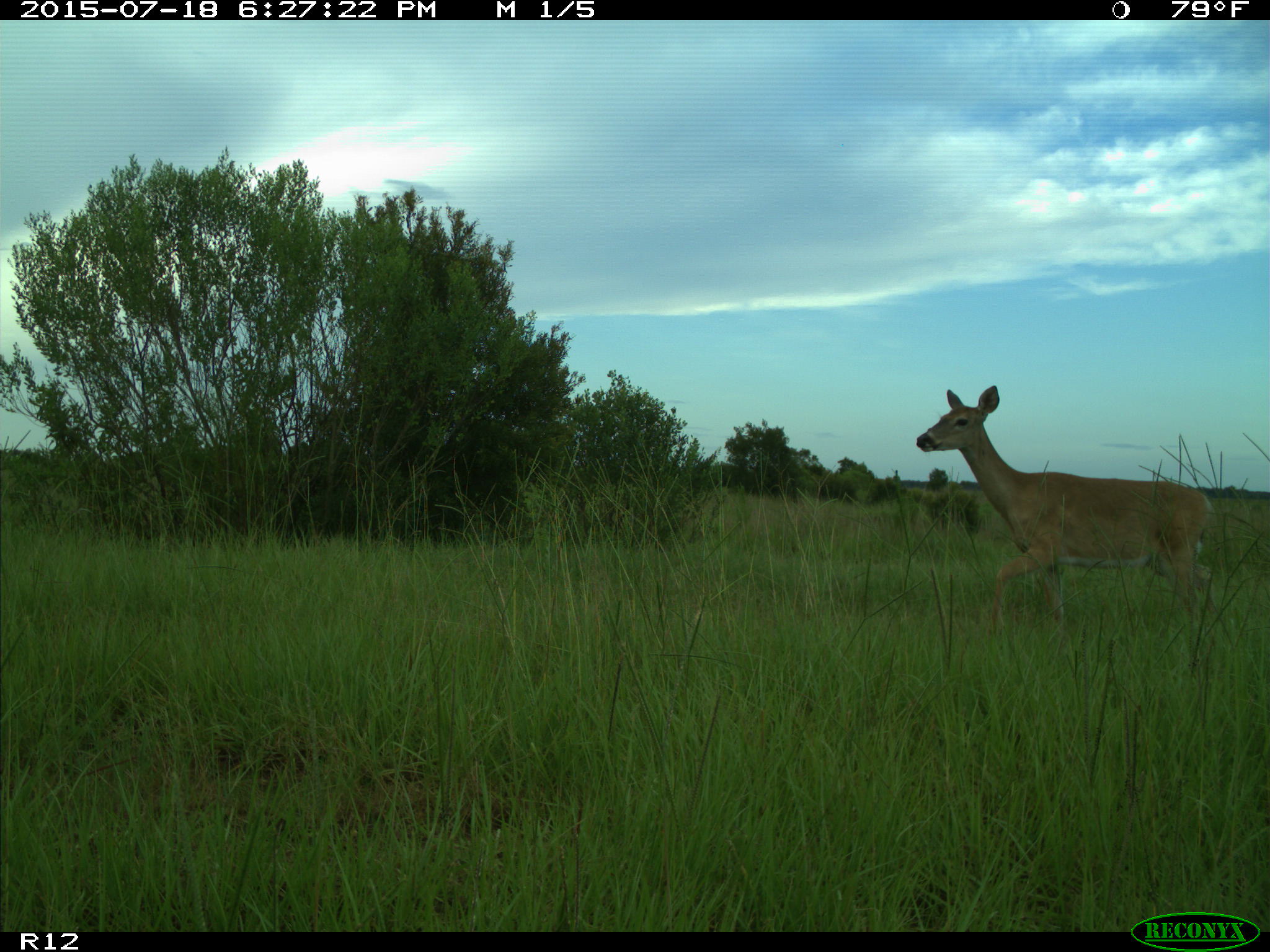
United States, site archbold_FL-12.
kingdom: Animalia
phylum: Chordata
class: Mammalia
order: Artiodactyla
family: Cervidae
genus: Odocoileus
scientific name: Odocoileus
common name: deer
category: unidentified deer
Unidentified deer (deer) (Odocoileus).